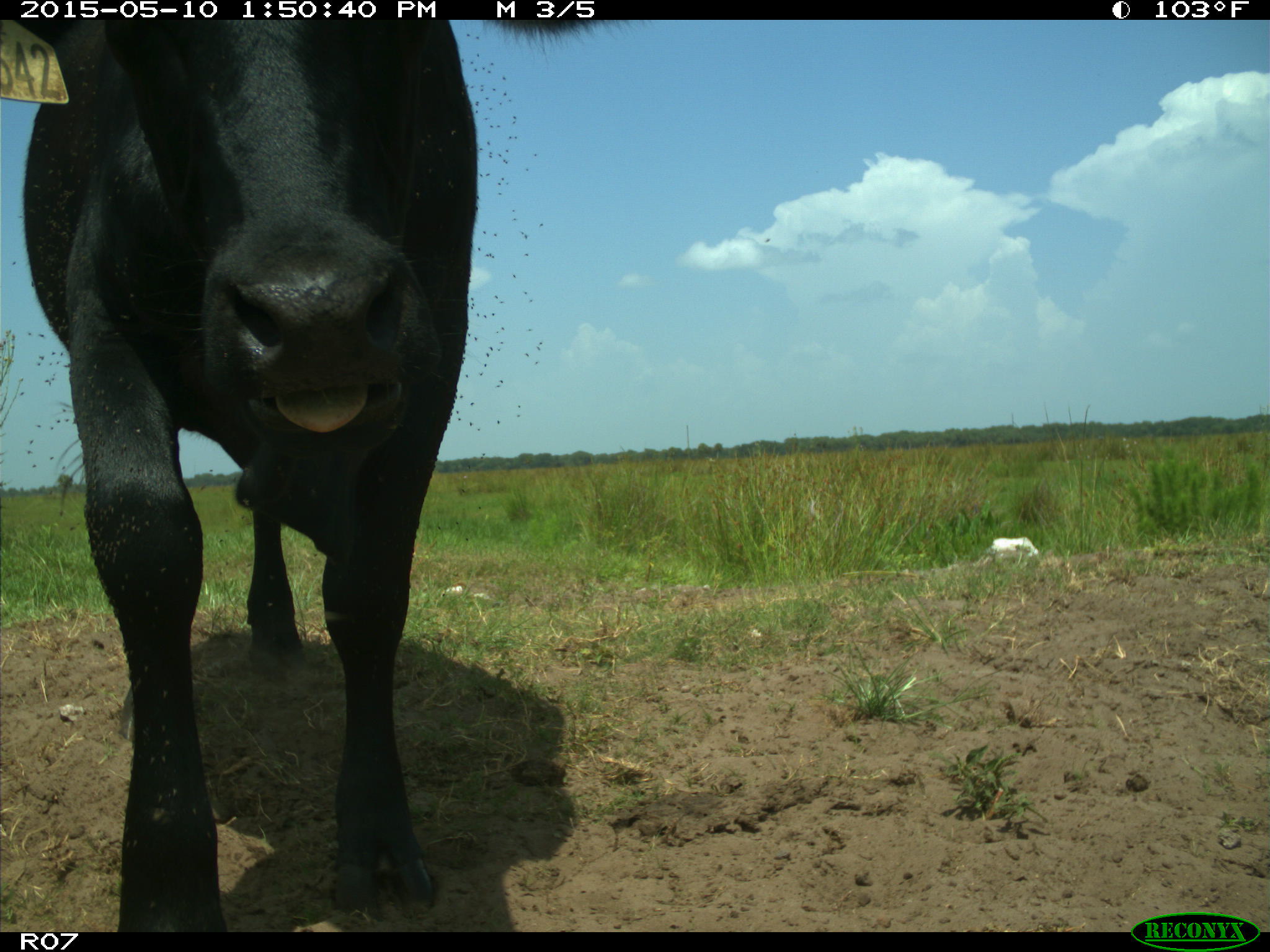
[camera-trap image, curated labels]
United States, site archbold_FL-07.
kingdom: Animalia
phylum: Chordata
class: Mammalia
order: Artiodactyla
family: Bovidae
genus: Bos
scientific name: Bos taurus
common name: domestic cow